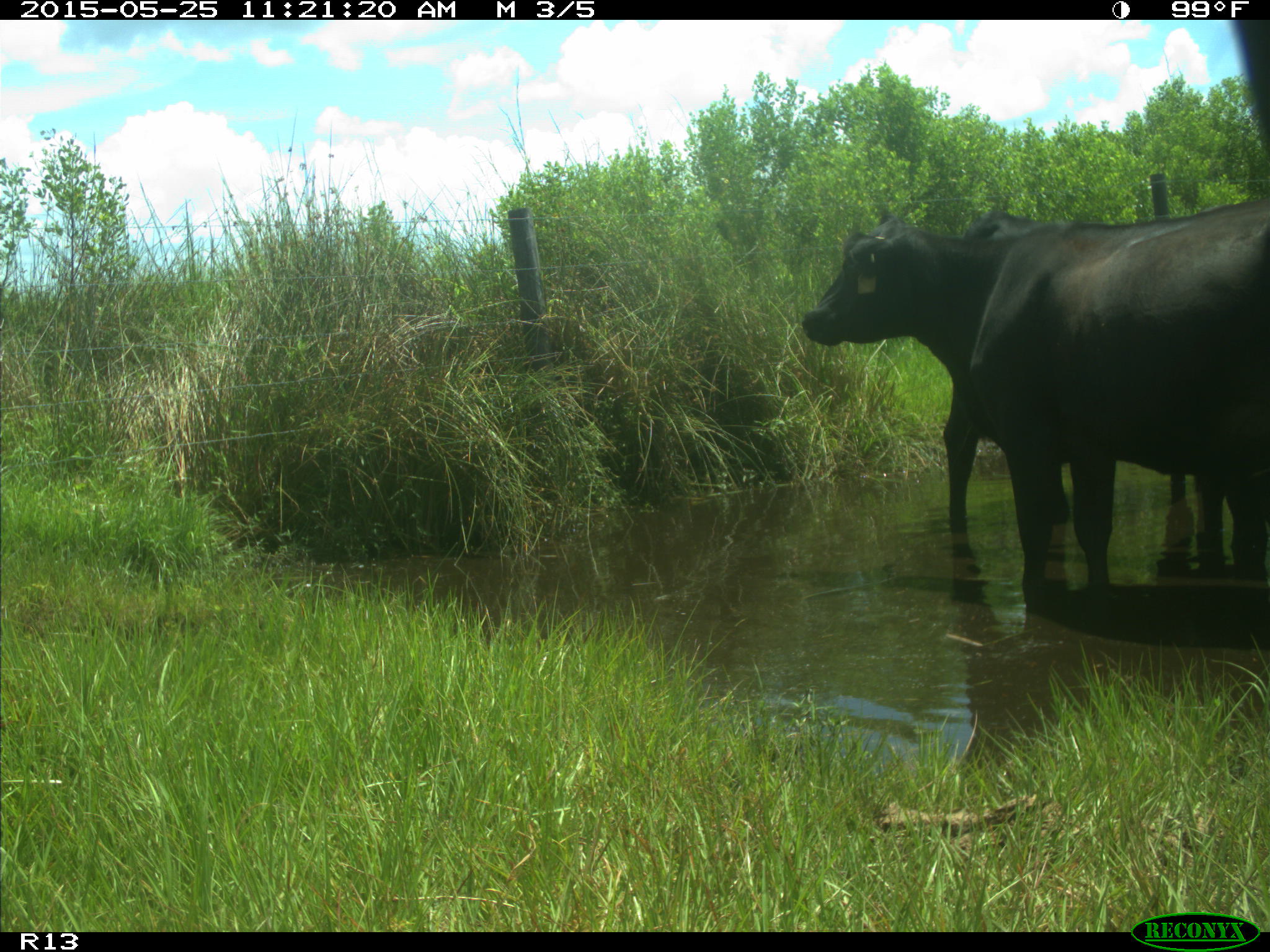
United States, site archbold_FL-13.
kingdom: Animalia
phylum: Chordata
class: Mammalia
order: Artiodactyla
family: Bovidae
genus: Bos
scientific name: Bos taurus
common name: domestic cow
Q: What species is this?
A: Bos taurus (domestic cow).